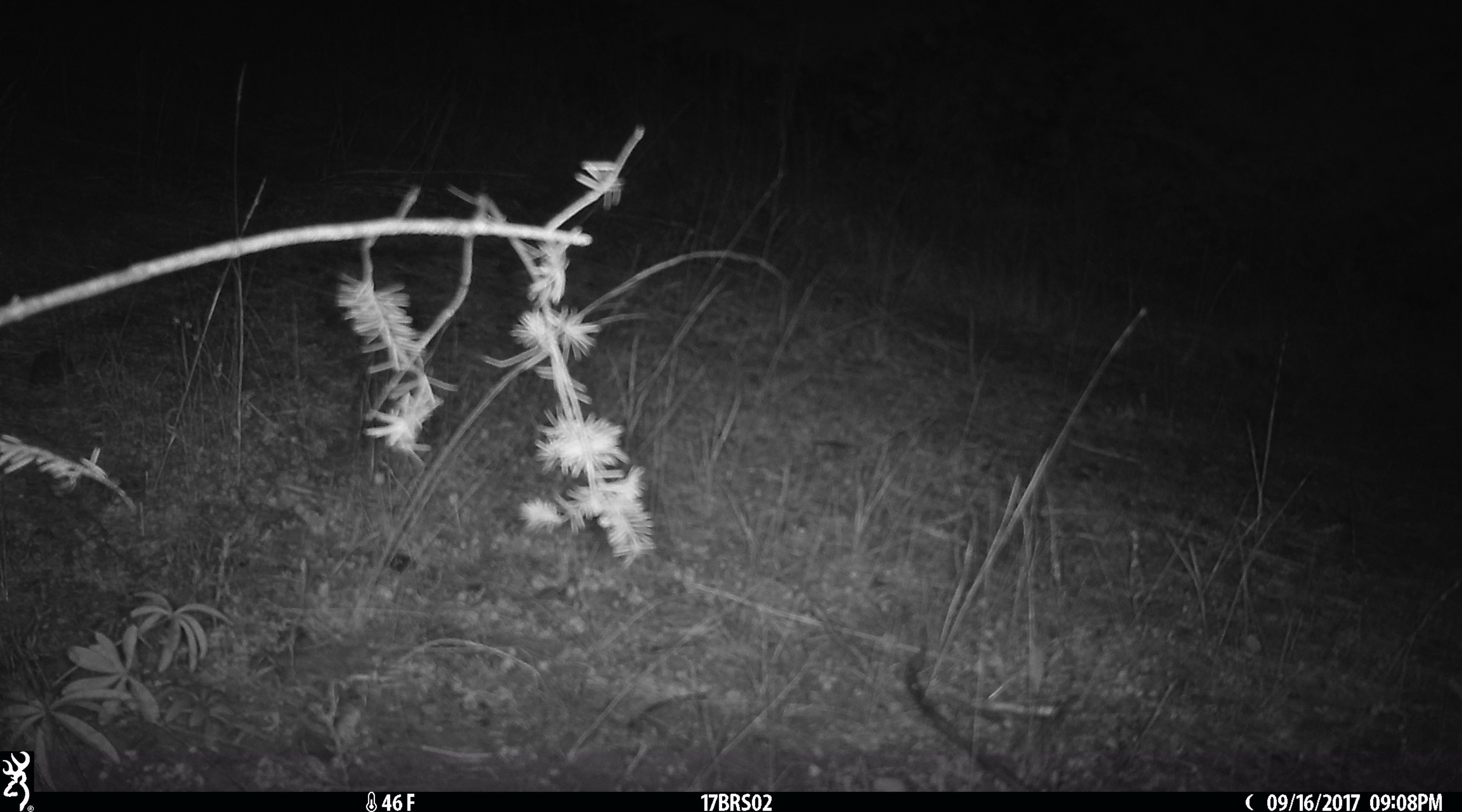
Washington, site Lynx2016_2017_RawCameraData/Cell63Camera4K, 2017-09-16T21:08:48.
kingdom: Animalia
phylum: Chordata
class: Mammalia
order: Carnivora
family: Canidae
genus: Canis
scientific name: Canis latrans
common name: coyote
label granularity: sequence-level